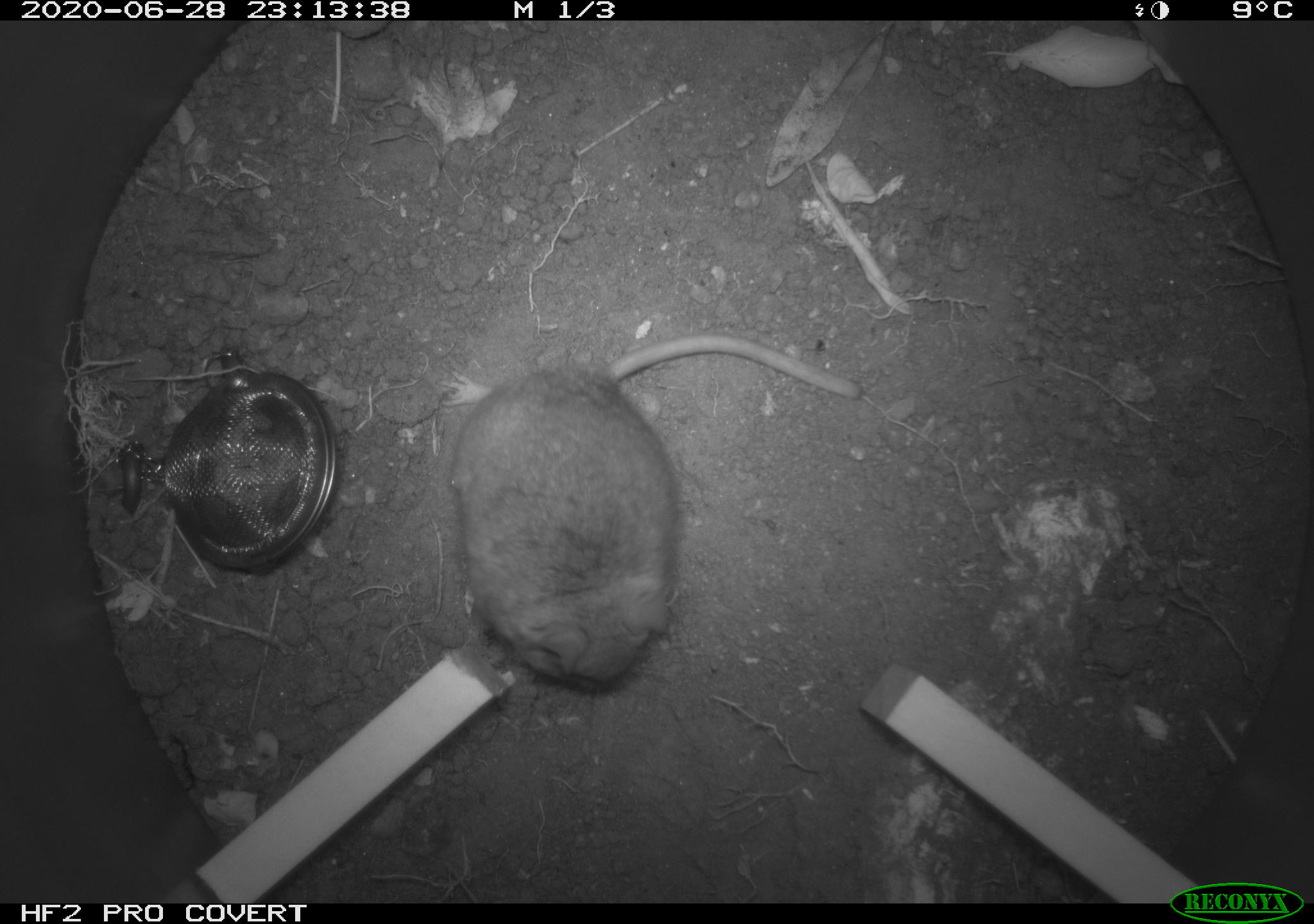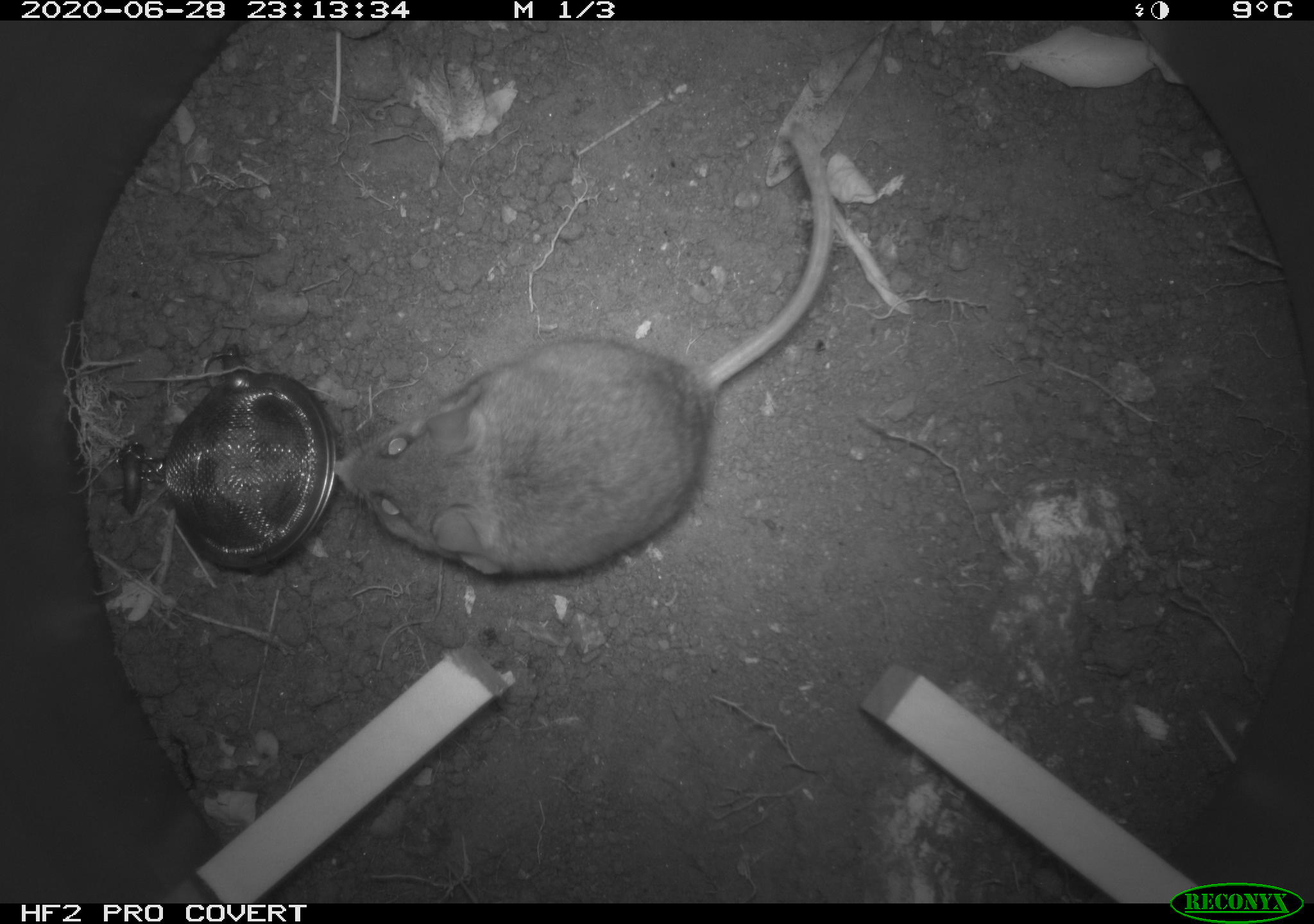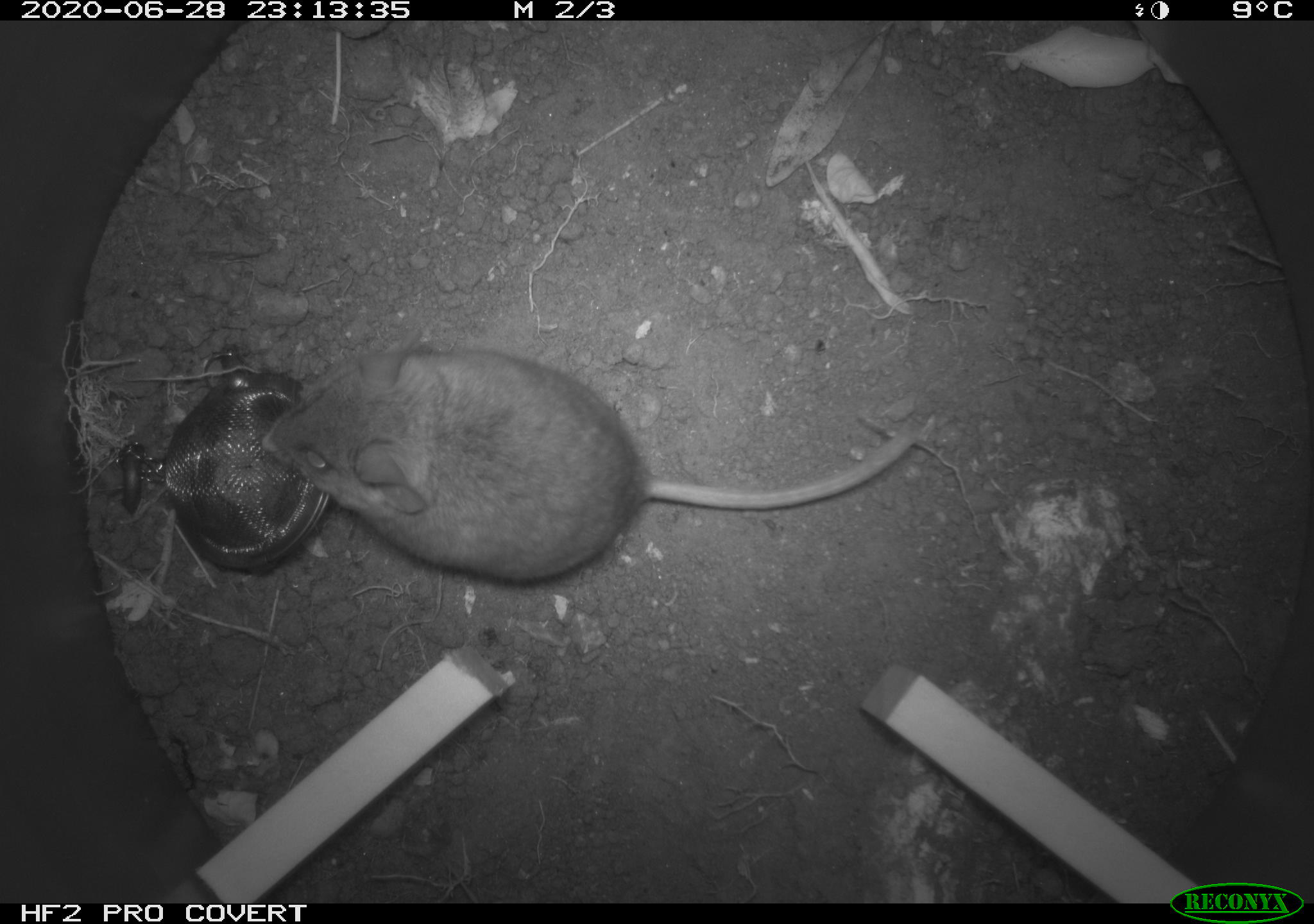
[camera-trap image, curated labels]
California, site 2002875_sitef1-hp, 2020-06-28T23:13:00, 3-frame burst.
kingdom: Animalia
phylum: Chordata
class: Mammalia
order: Rodentia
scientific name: Rodentia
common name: rodent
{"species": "rodent (Rodentia)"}